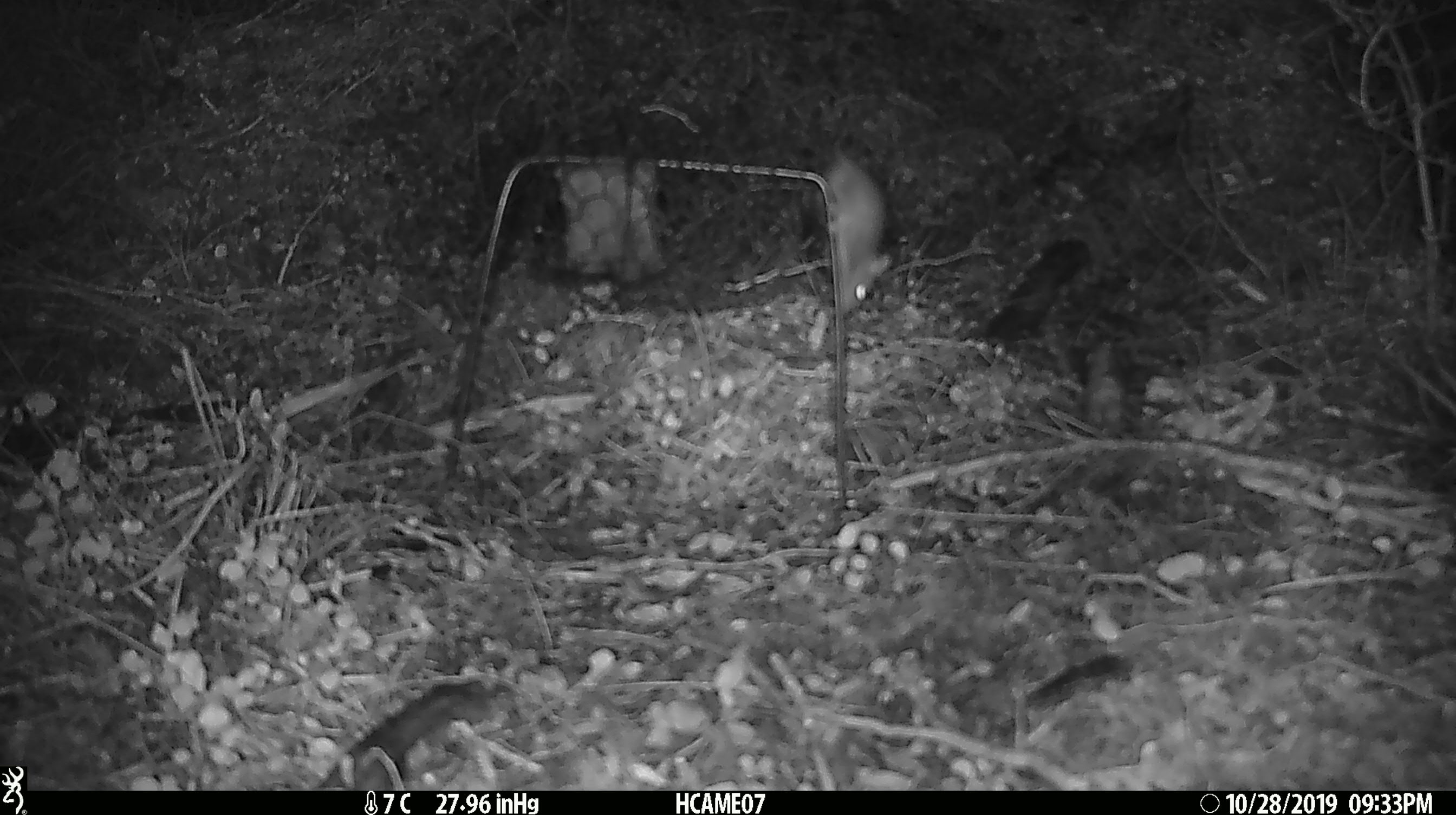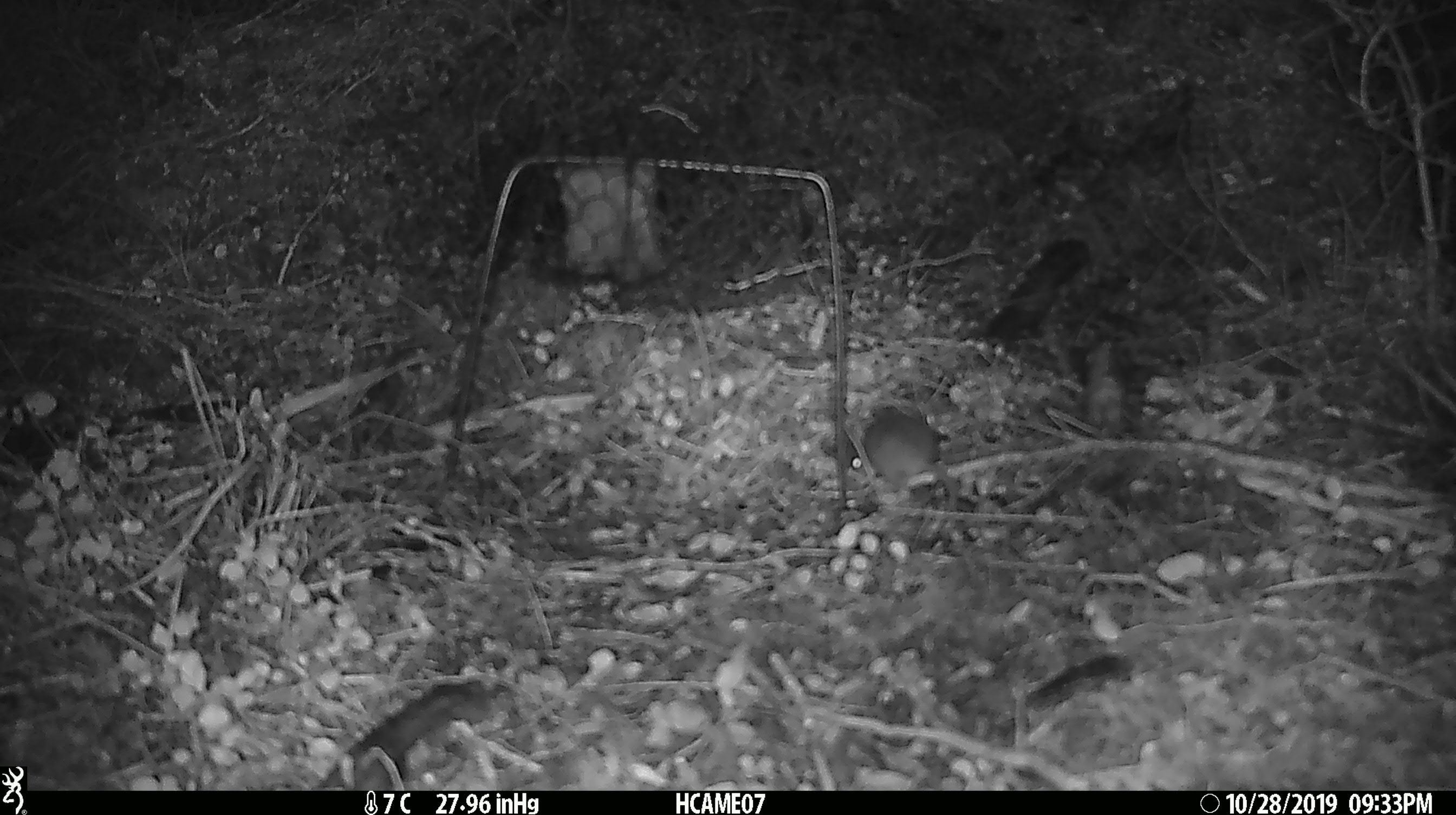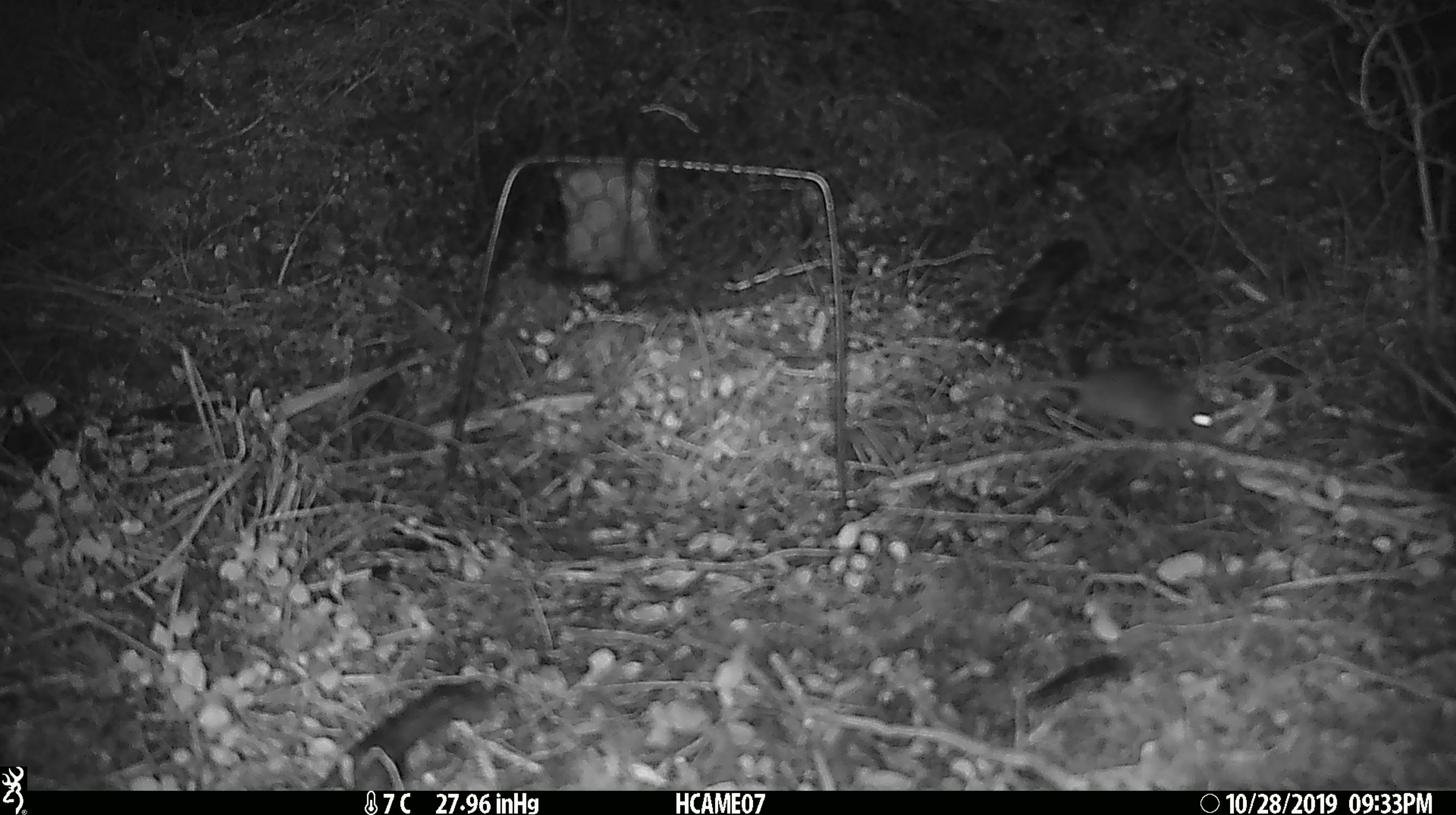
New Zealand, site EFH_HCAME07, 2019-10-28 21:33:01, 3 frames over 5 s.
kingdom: Animalia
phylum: Chordata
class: Mammalia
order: Rodentia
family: Muridae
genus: Mus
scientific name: Mus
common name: mouse